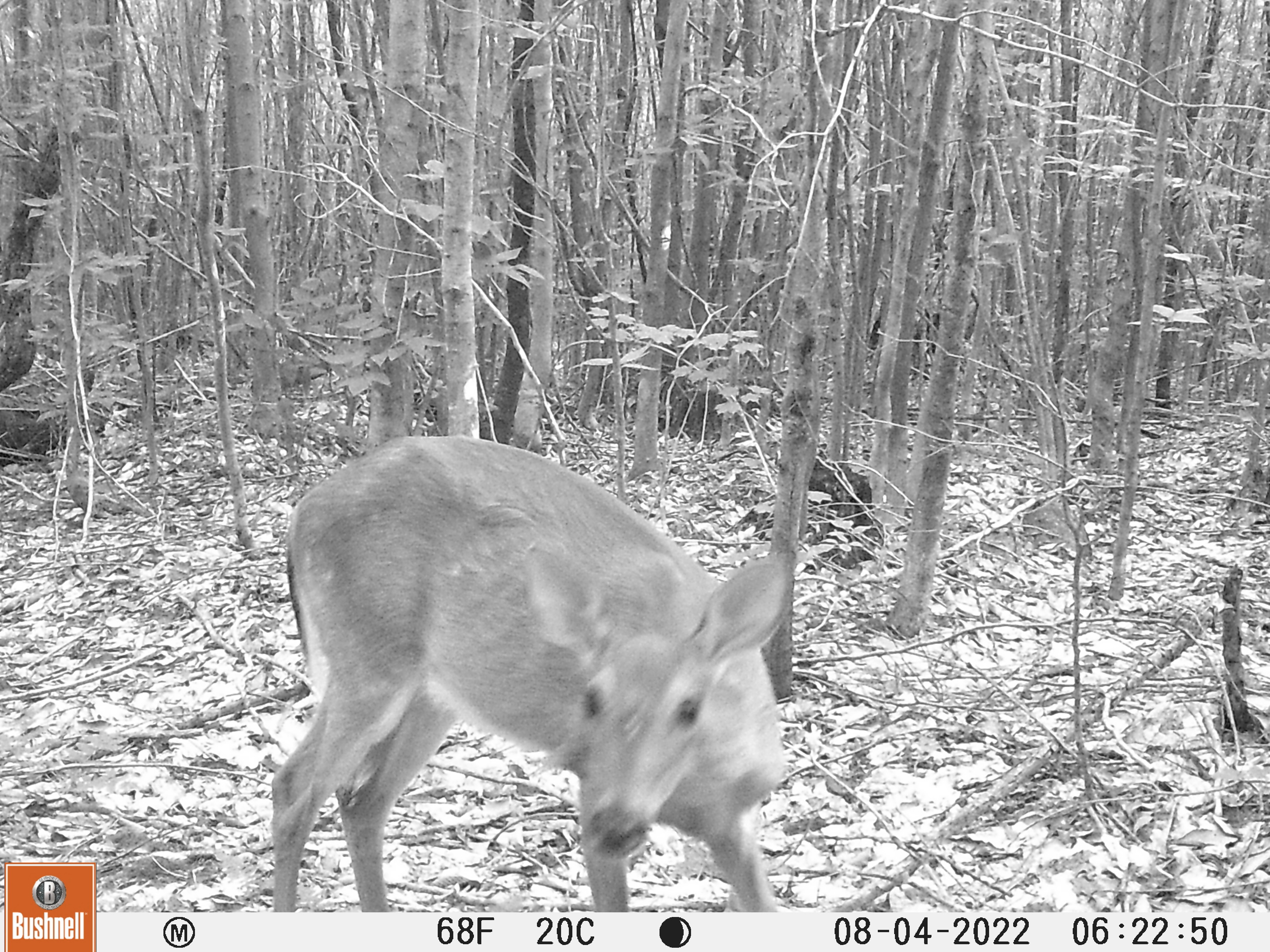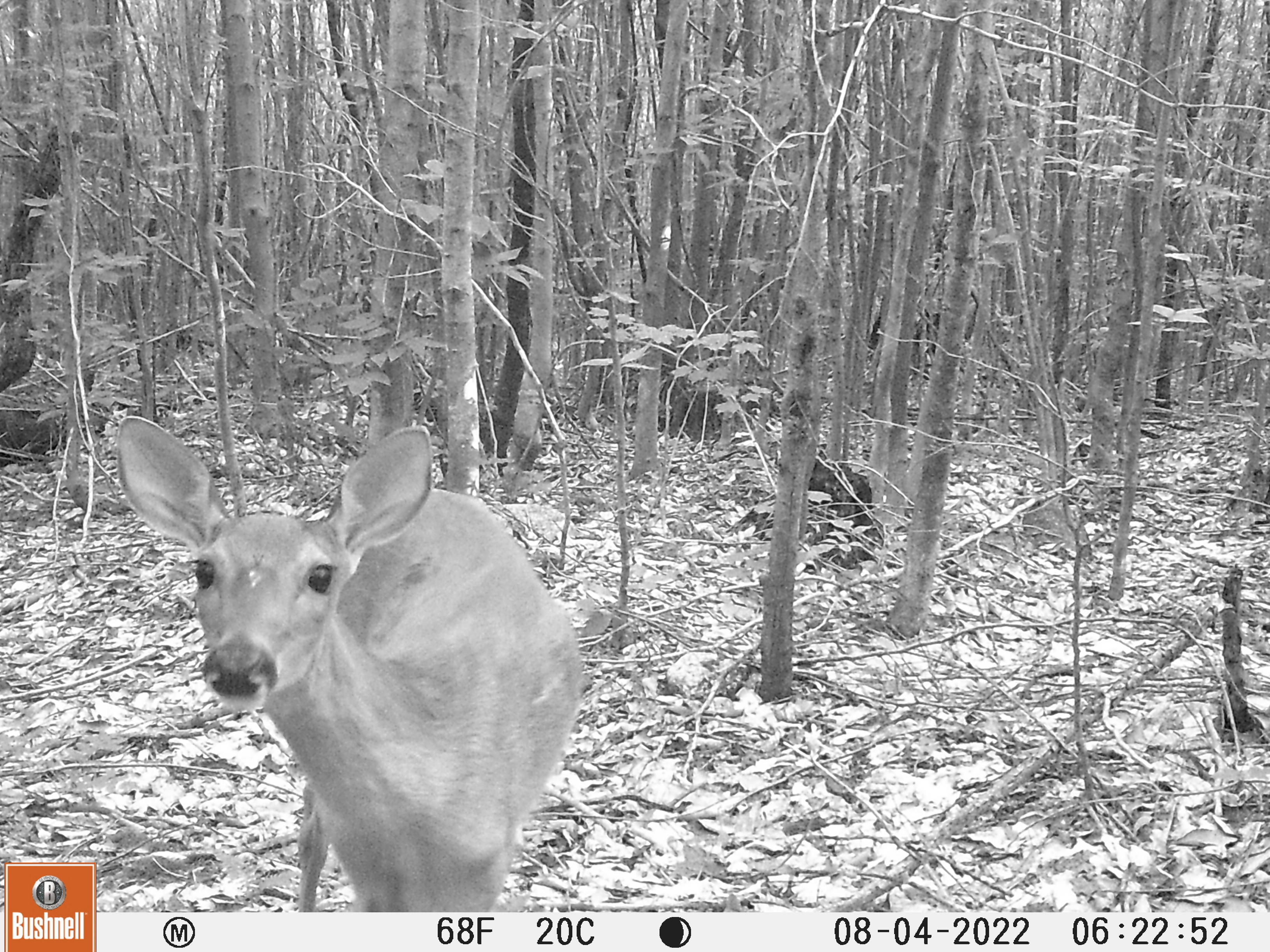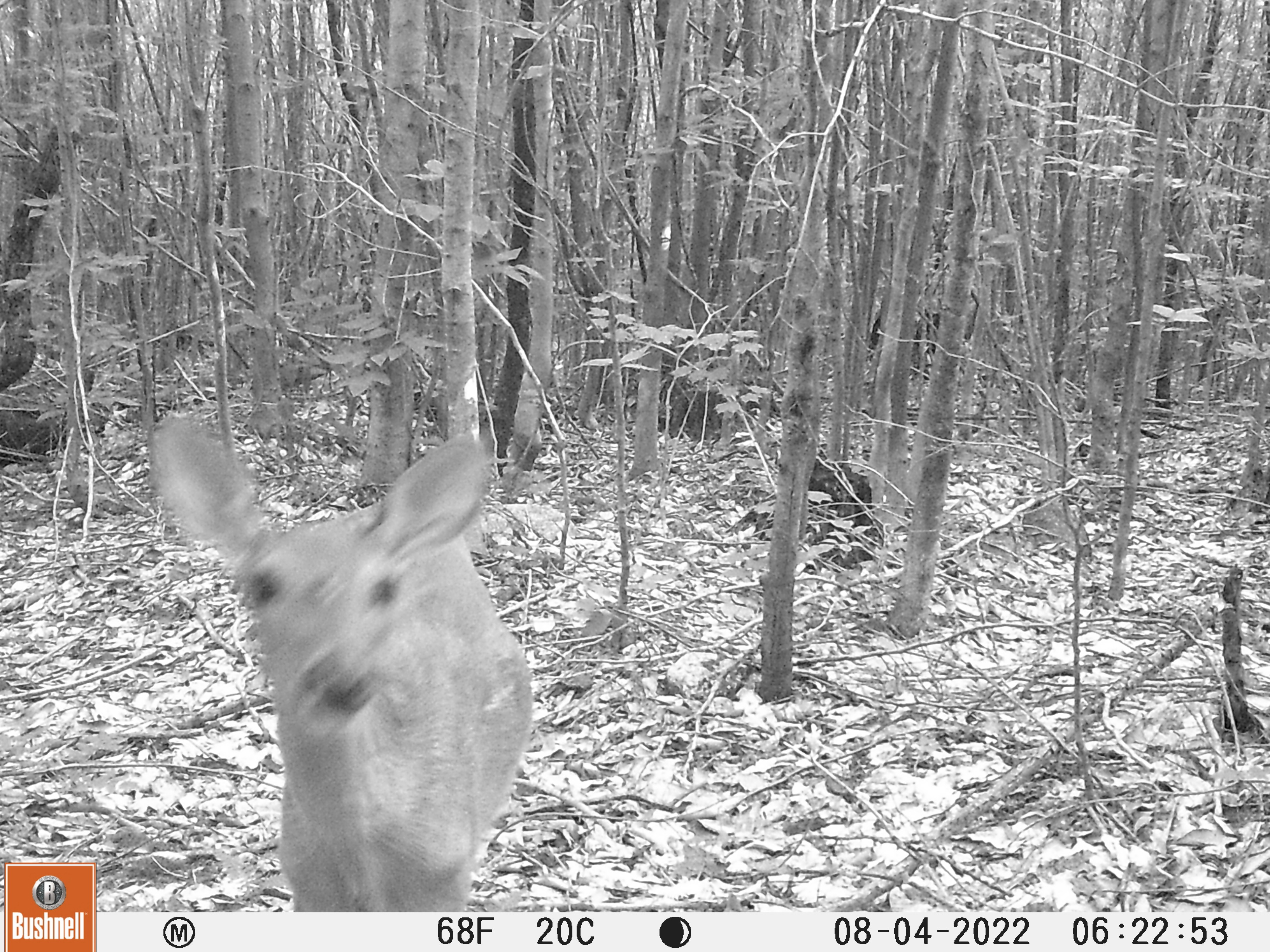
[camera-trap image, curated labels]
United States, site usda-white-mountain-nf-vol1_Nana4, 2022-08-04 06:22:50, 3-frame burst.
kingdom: Animalia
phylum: Chordata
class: Mammalia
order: Artiodactyla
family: Cervidae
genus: Odocoileus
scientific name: Odocoileus virginianus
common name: white-tailed deer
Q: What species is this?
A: White-tailed deer (Odocoileus virginianus).